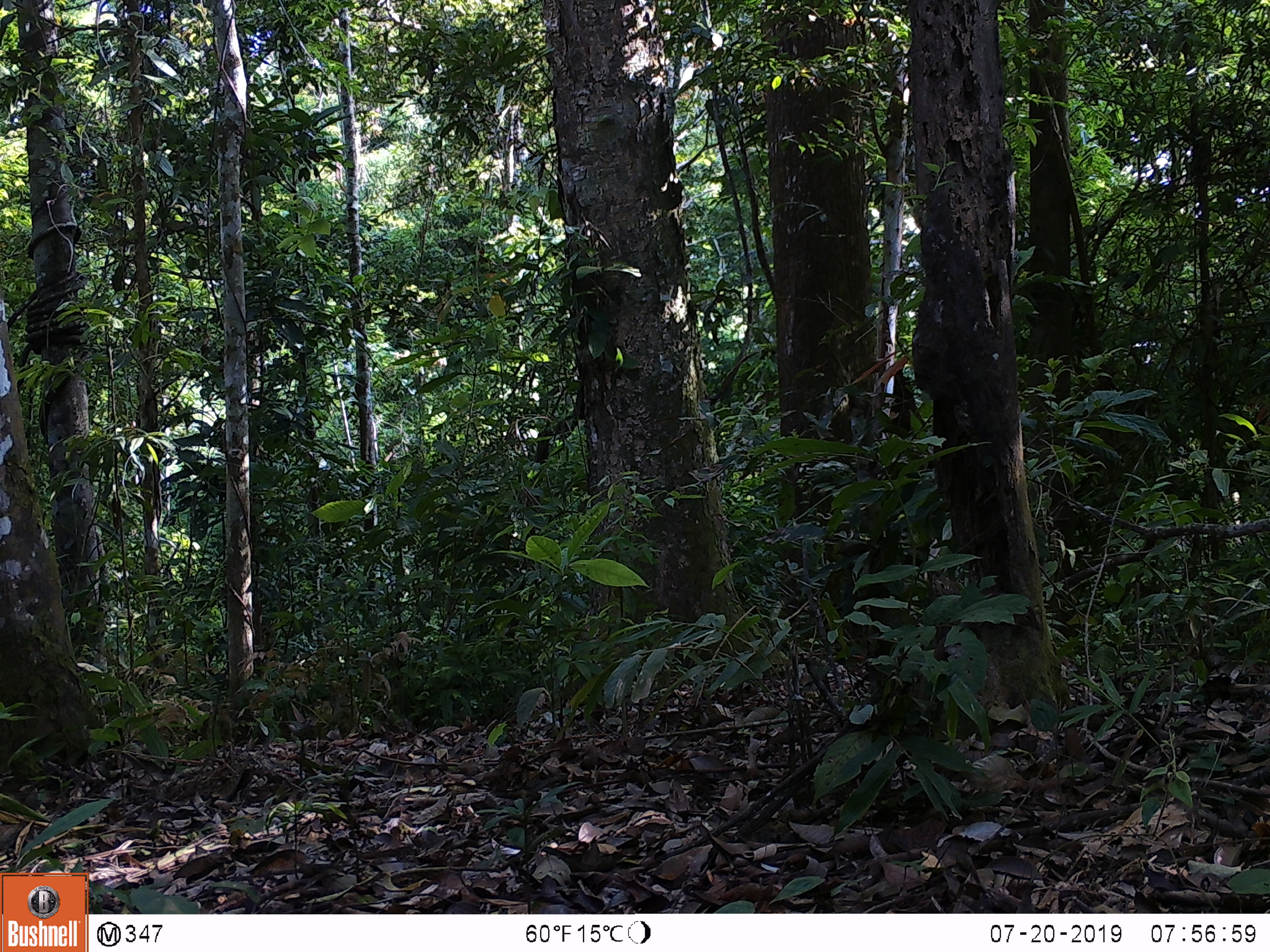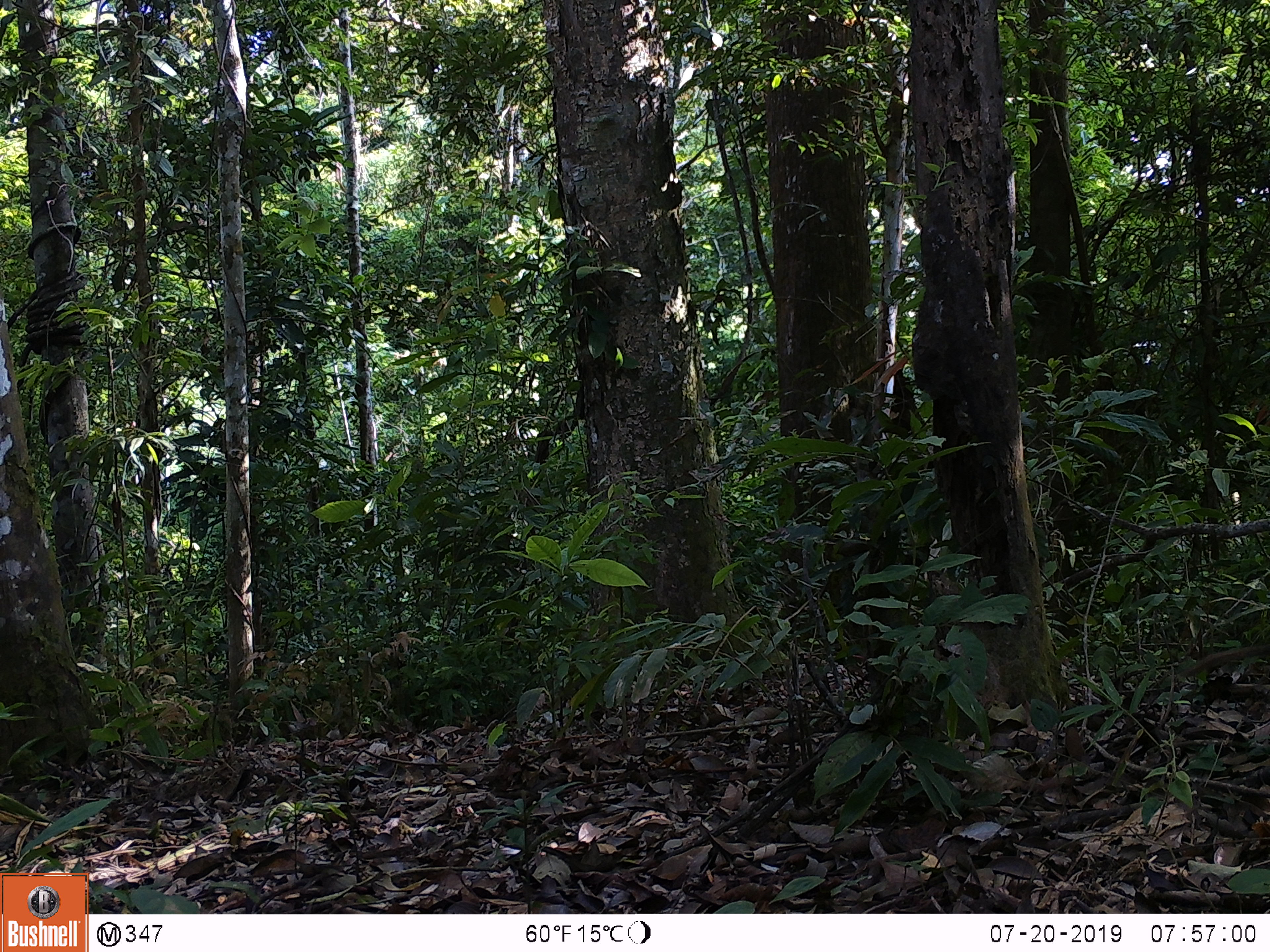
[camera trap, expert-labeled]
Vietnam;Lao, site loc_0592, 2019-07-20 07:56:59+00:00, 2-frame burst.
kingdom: Animalia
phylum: Chordata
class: Mammalia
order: Scandentia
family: Tupaiidae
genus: Tupaia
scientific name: Tupaia belangeri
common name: northern treeshrew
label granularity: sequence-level